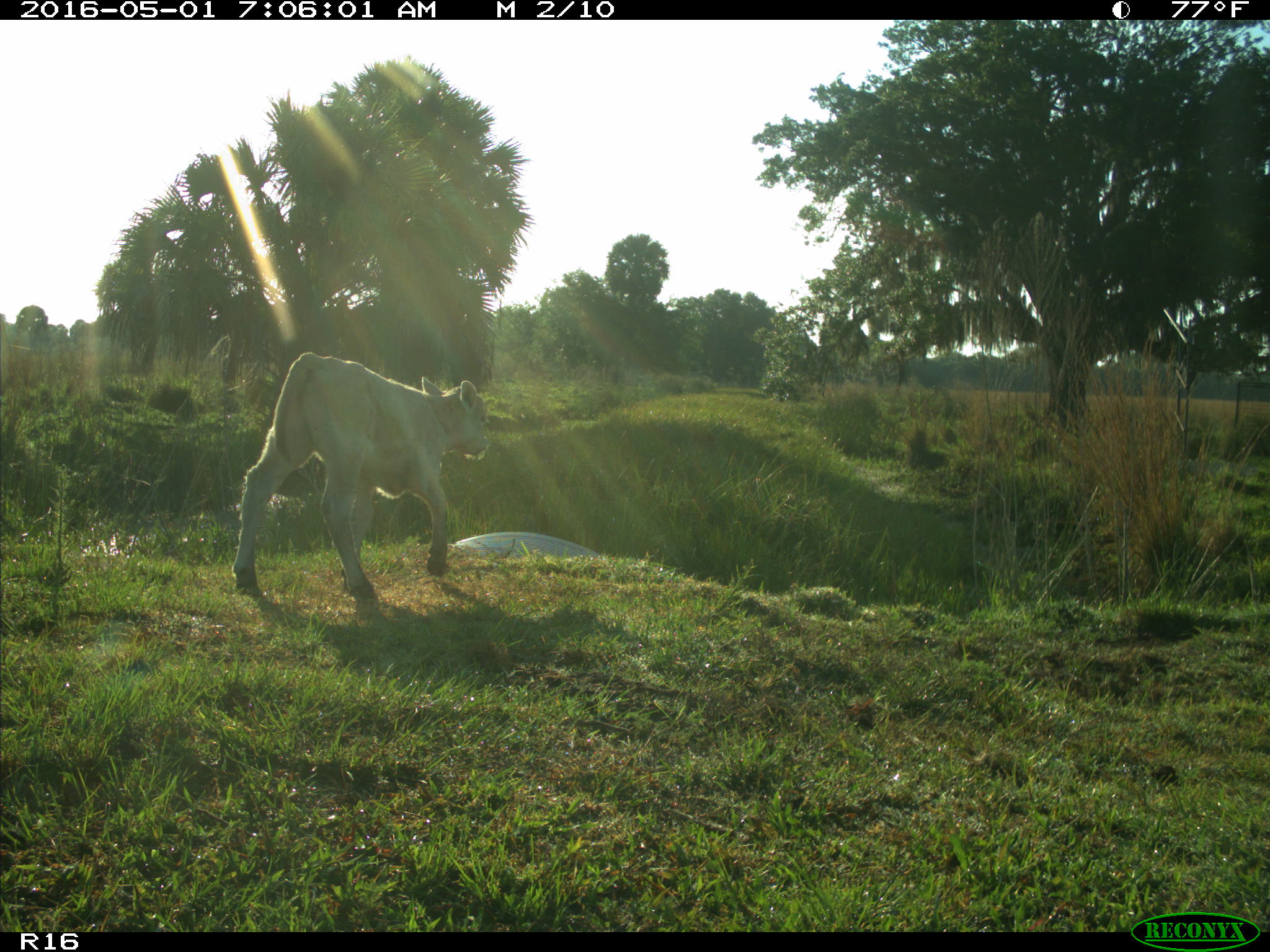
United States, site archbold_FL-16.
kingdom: Animalia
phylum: Chordata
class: Mammalia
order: Artiodactyla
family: Bovidae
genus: Bos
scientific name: Bos taurus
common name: domestic cow